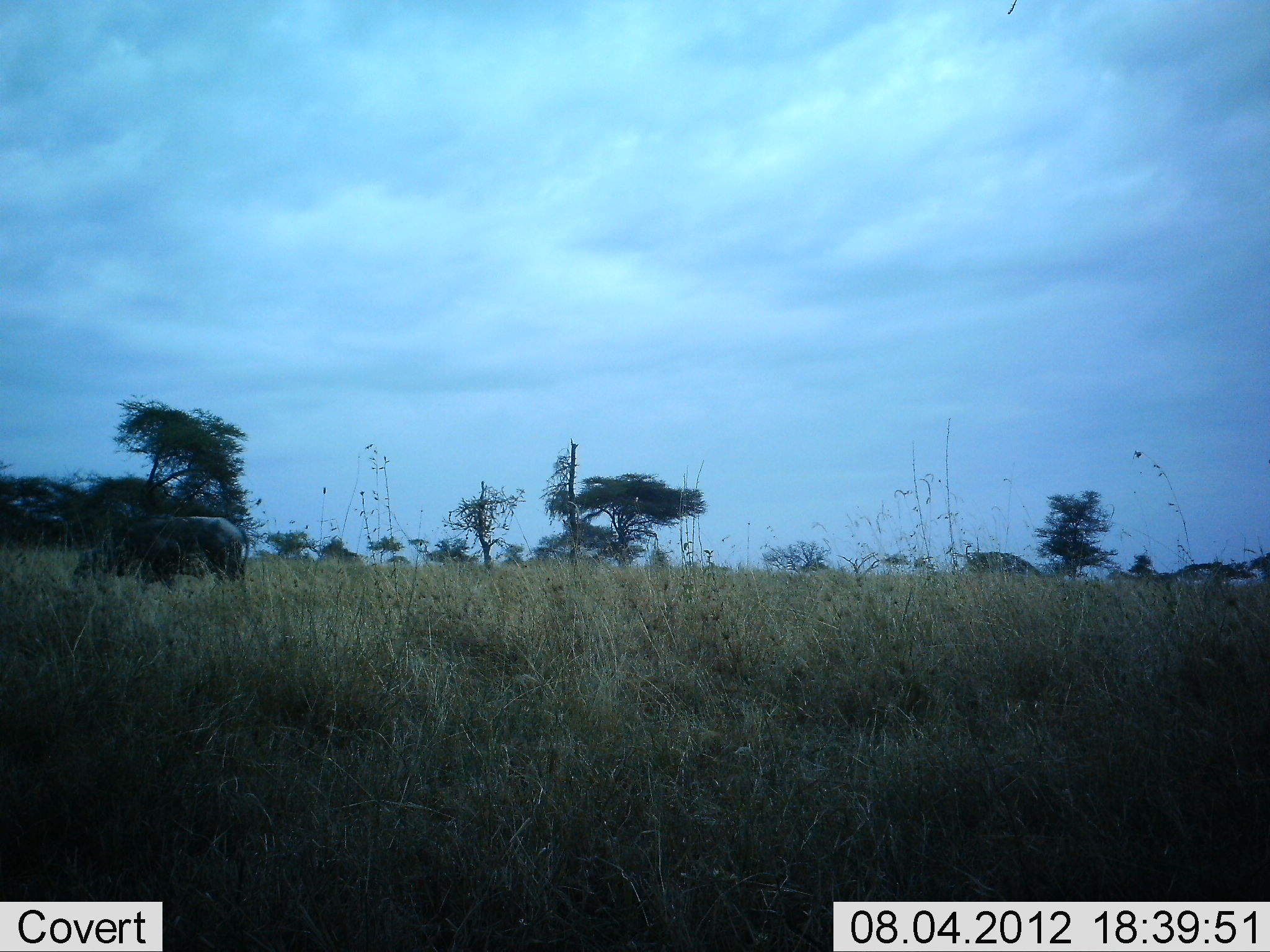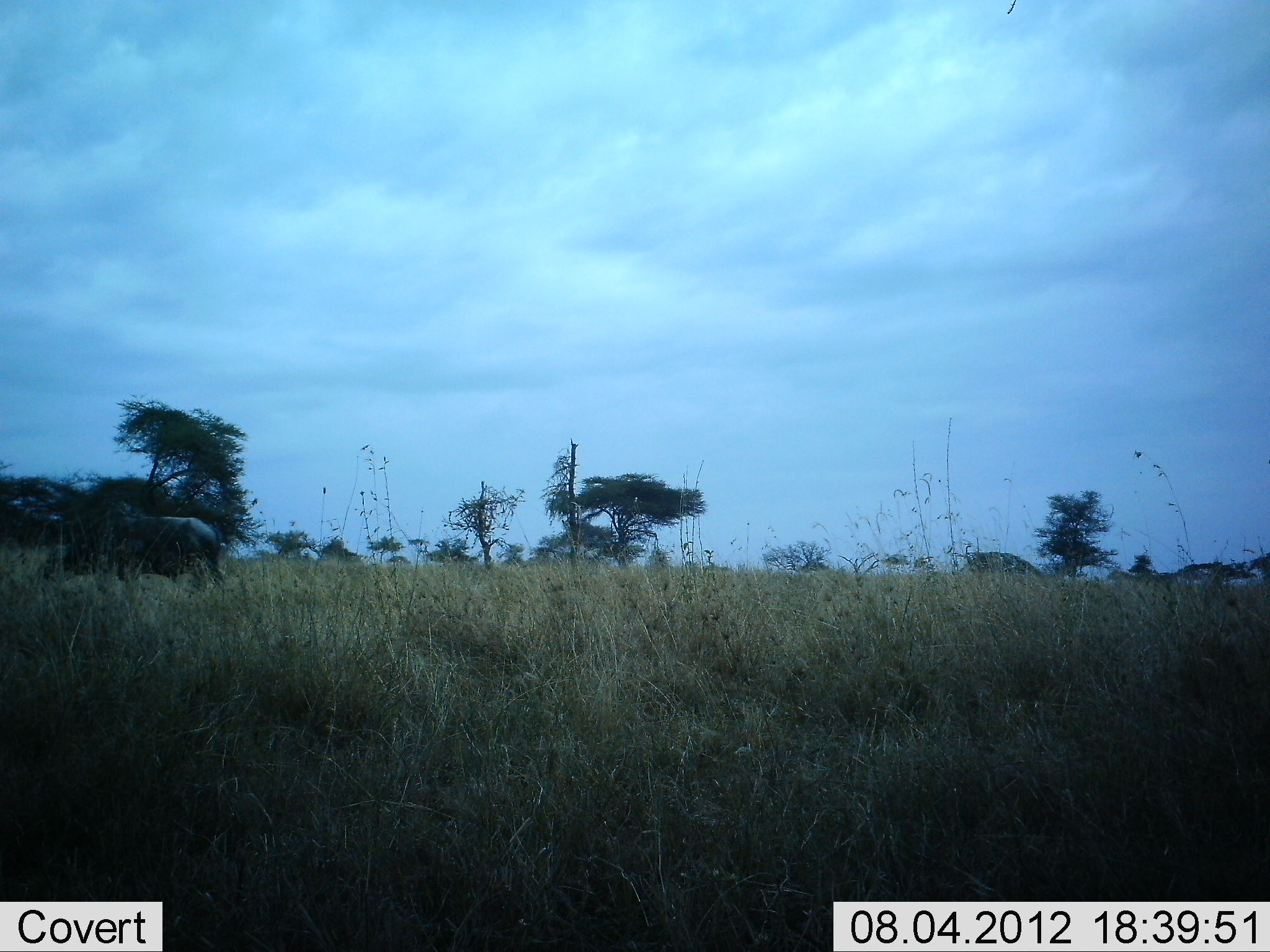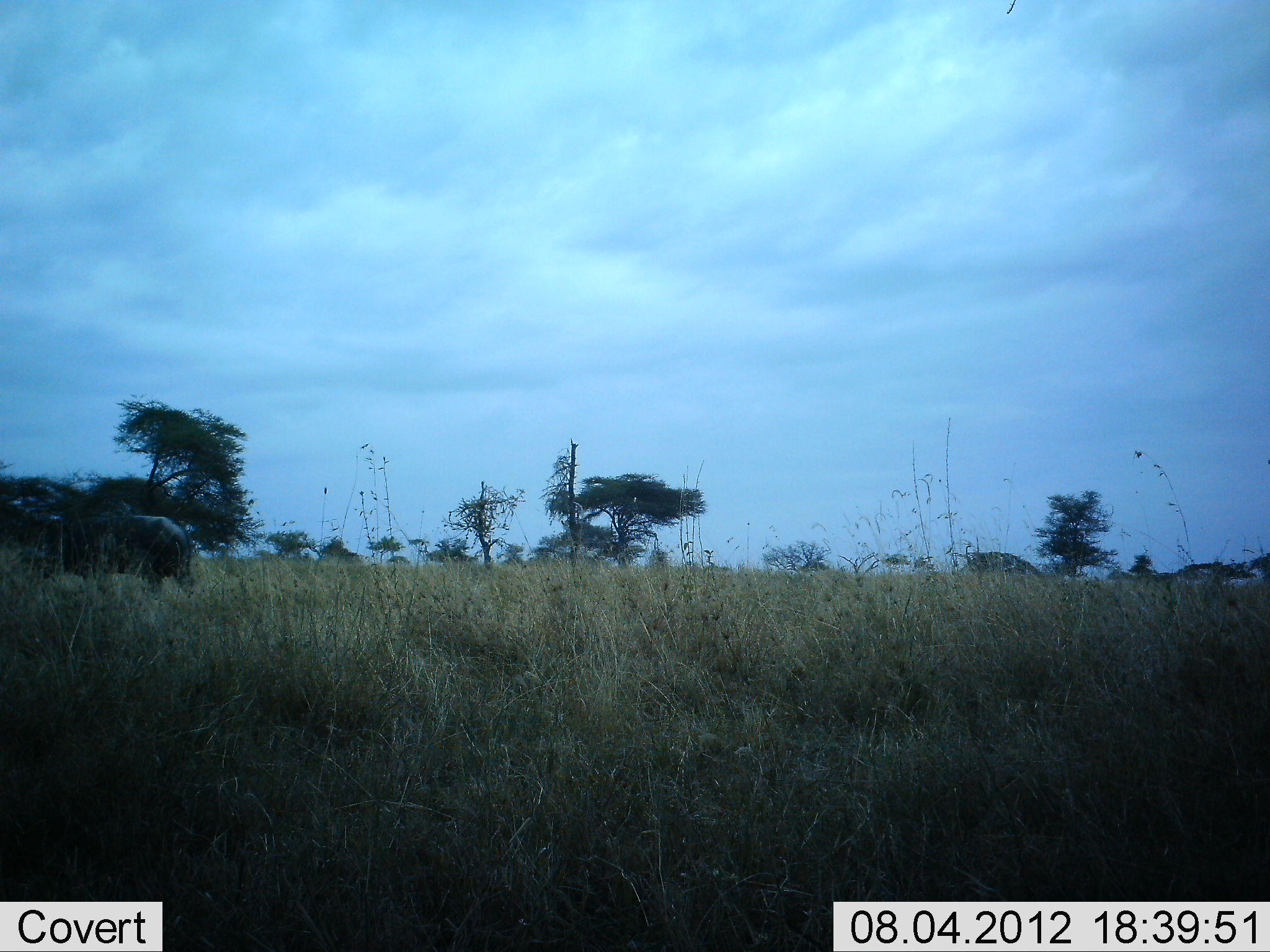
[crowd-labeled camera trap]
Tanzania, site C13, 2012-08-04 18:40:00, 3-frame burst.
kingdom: Animalia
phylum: Chordata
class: Mammalia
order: Artiodactyla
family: Bovidae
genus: Syncerus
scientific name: Syncerus caffer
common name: cape buffalo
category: buffalo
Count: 1.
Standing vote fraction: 10%.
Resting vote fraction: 0%.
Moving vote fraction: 100%.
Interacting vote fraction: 0%.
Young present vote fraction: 0%.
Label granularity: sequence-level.